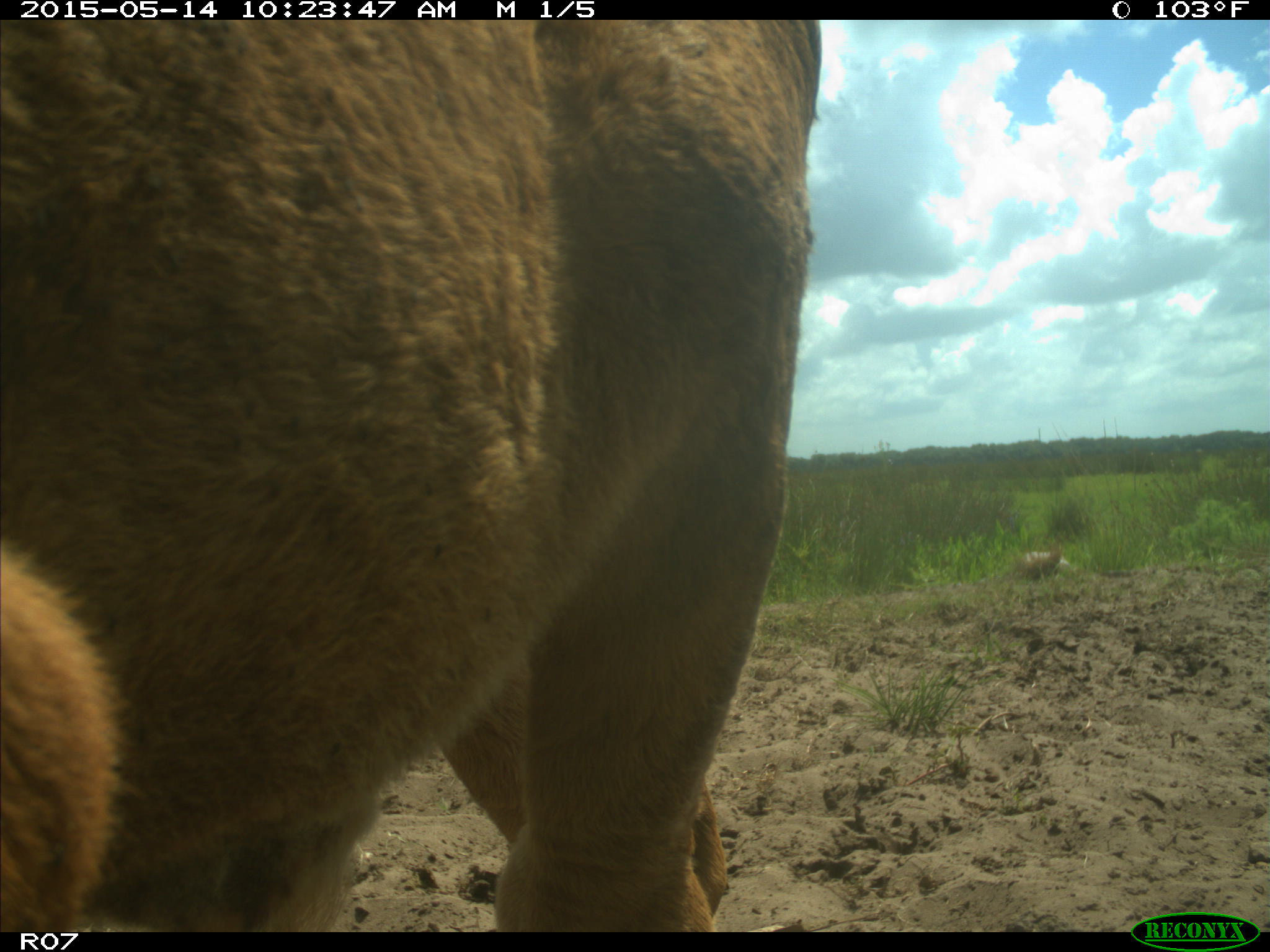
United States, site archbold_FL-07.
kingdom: Animalia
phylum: Chordata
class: Mammalia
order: Artiodactyla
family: Bovidae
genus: Bos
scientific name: Bos taurus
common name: domestic cow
Bos taurus (domestic cow).